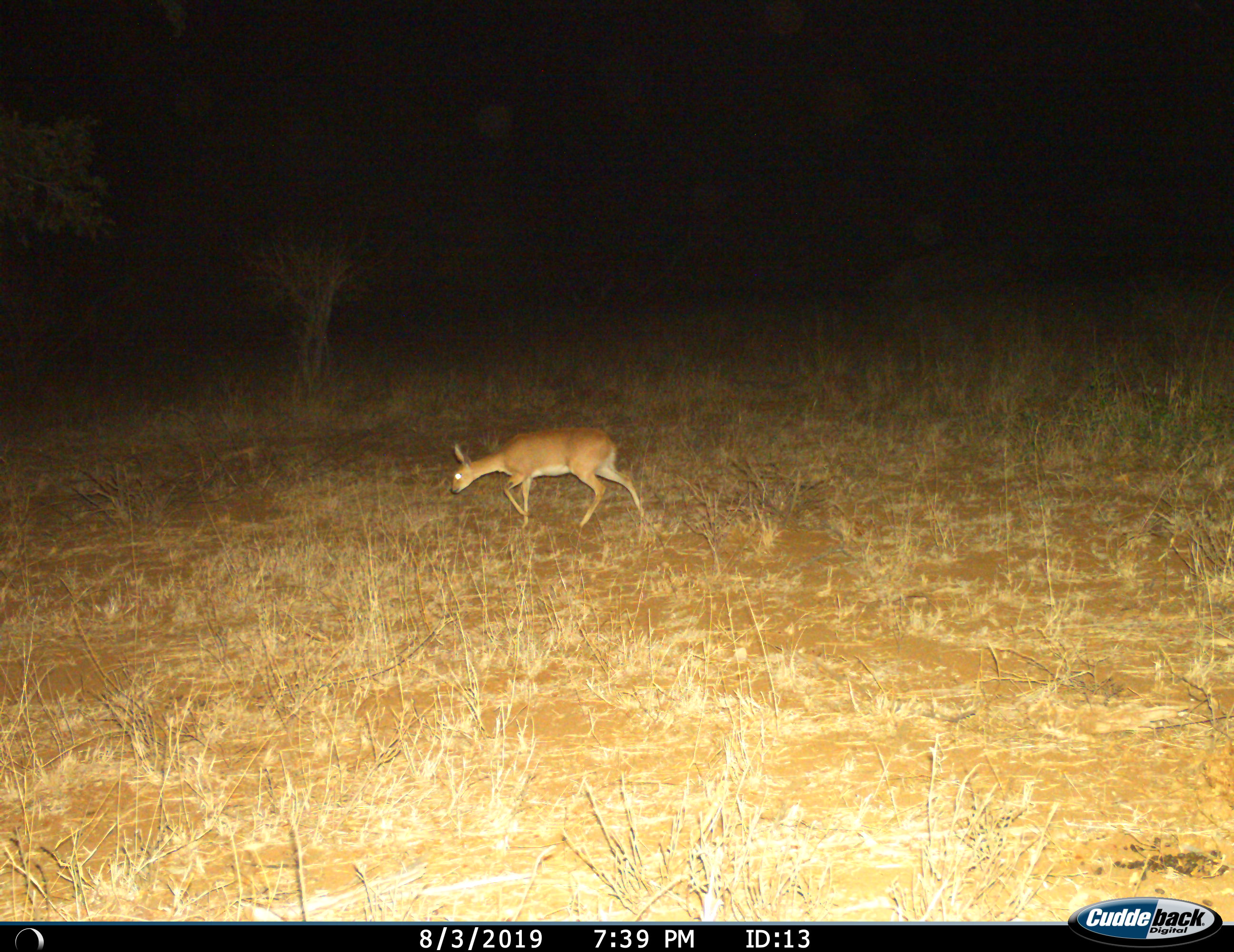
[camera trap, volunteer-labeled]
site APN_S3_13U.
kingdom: Animalia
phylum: Chordata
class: Mammalia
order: Artiodactyla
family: Bovidae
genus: Aepyceros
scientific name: Aepyceros melampus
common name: impala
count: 1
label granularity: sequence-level